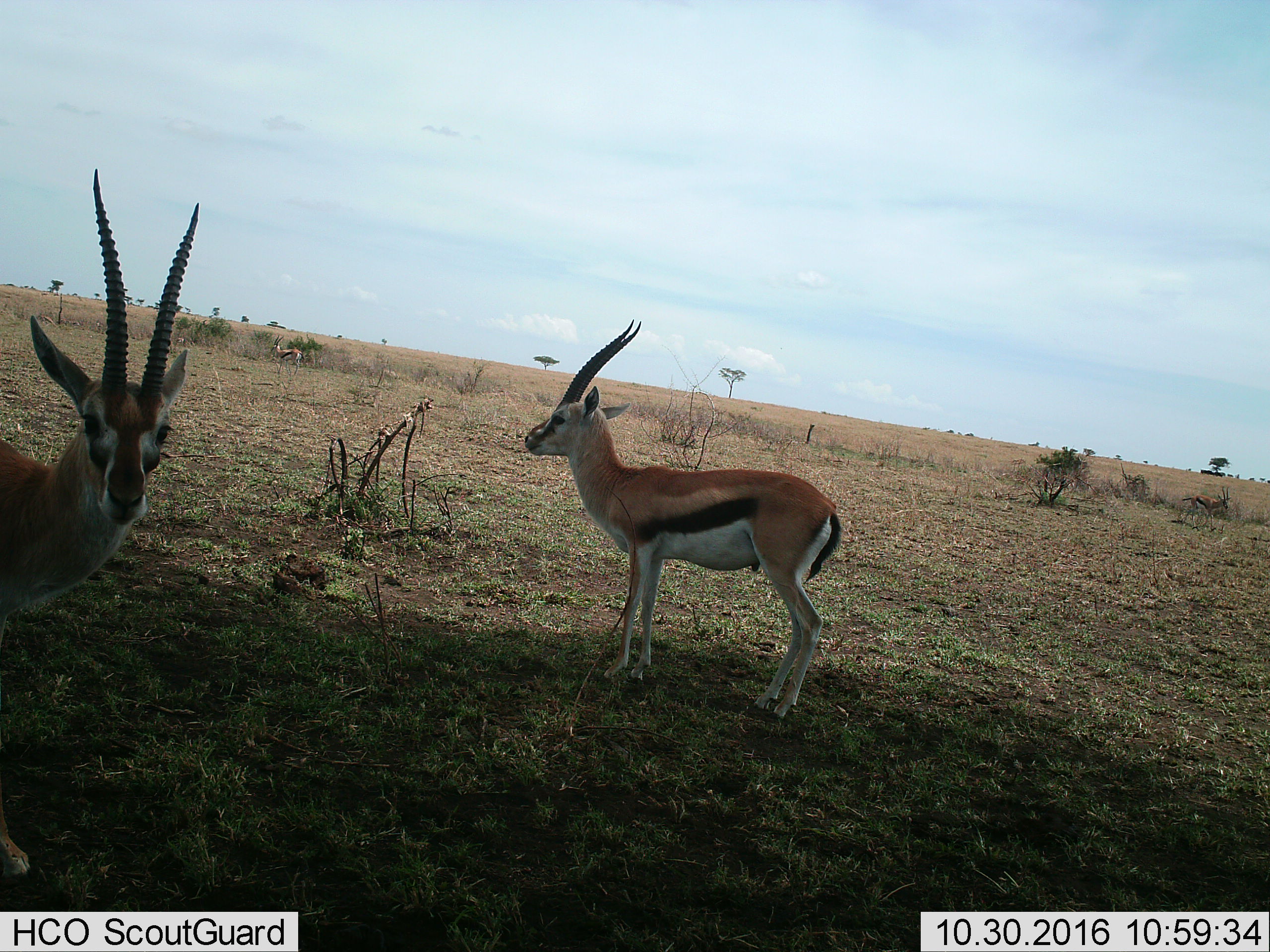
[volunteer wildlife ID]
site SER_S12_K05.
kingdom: Animalia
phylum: Chordata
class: Mammalia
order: Artiodactyla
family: Bovidae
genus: Eudorcas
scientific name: Eudorcas thomsonii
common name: thomson's gazelle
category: gazellethomsons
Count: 3.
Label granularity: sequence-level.